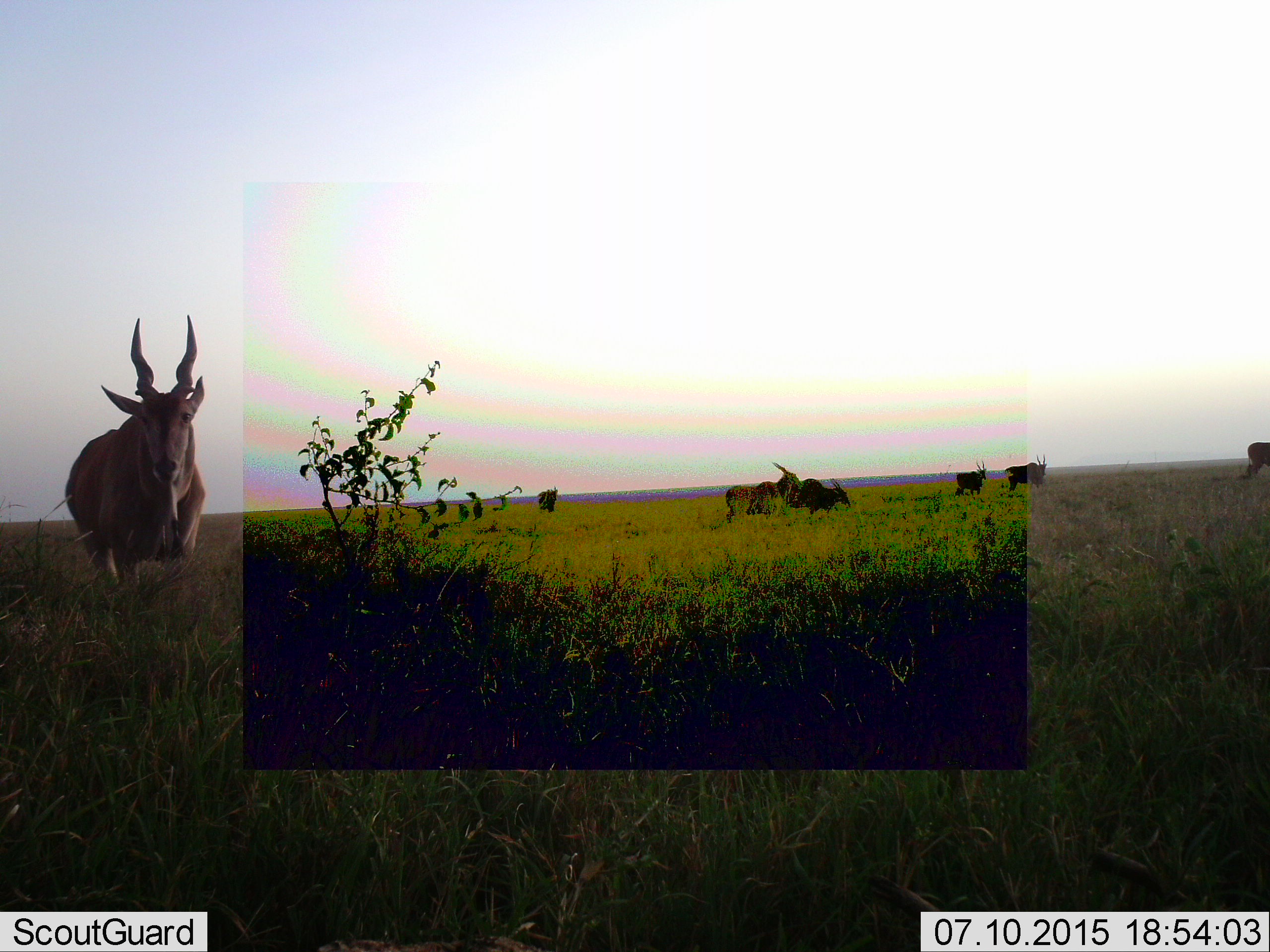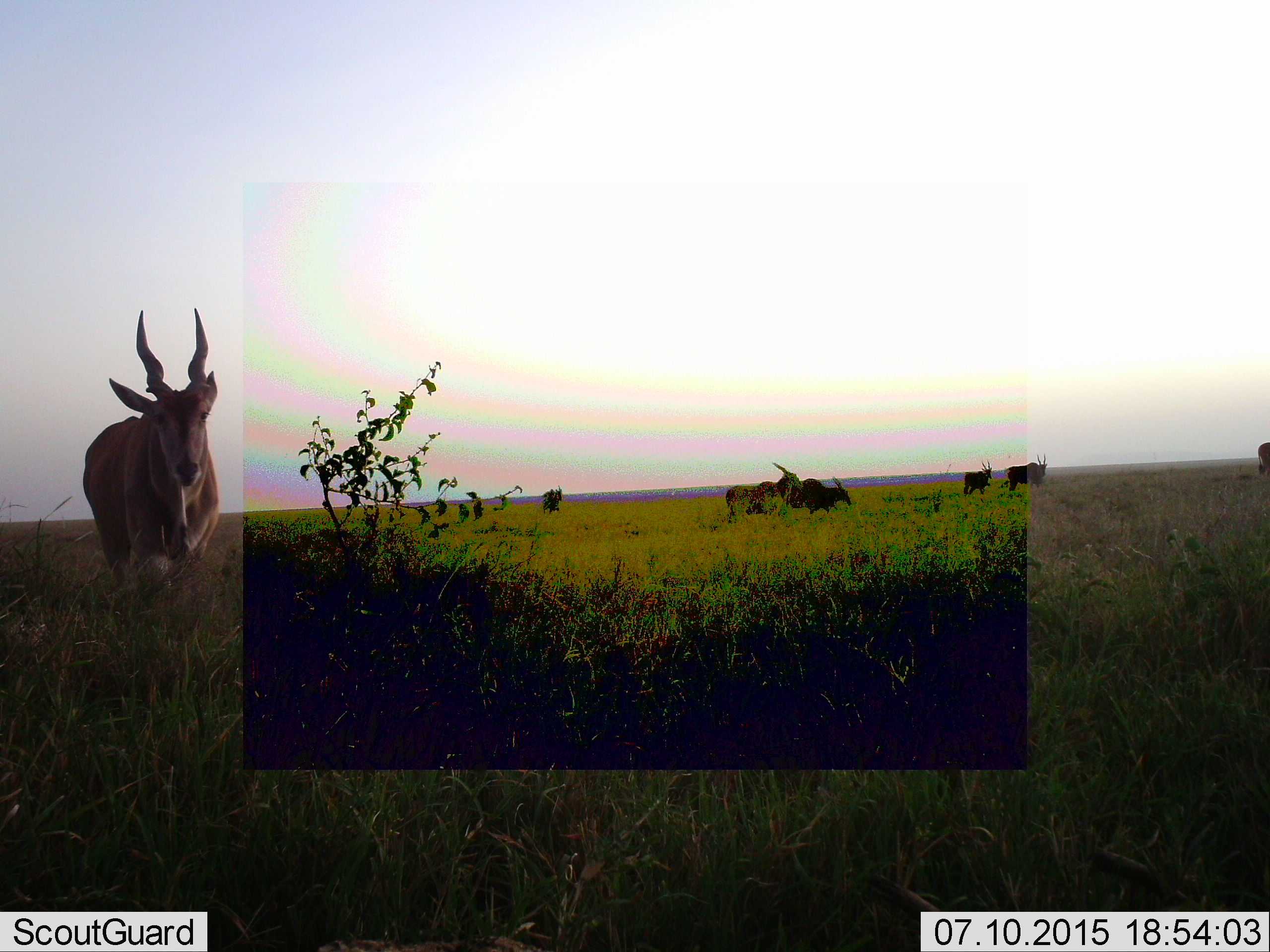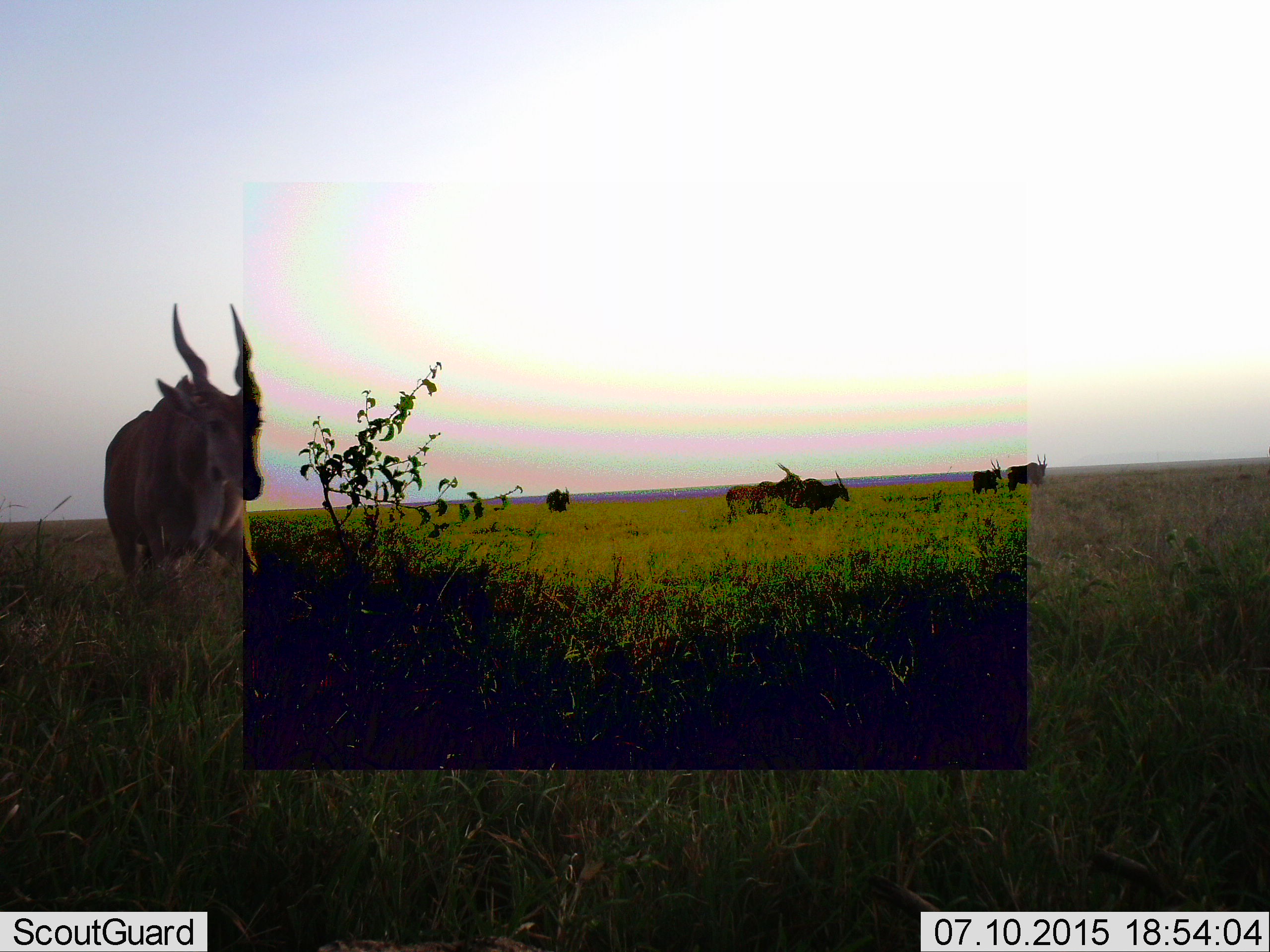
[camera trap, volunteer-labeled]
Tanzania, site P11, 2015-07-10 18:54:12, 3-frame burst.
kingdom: Animalia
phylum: Chordata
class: Mammalia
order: Artiodactyla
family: Bovidae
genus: Tragelaphus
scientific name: Tragelaphus oryx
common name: eland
Eland (Tragelaphus oryx), count 7. Behavior (volunteer vote fractions): standing 67%, resting 0%, moving 67%, interacting 11%. Young present (vote fraction): 0%. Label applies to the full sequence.